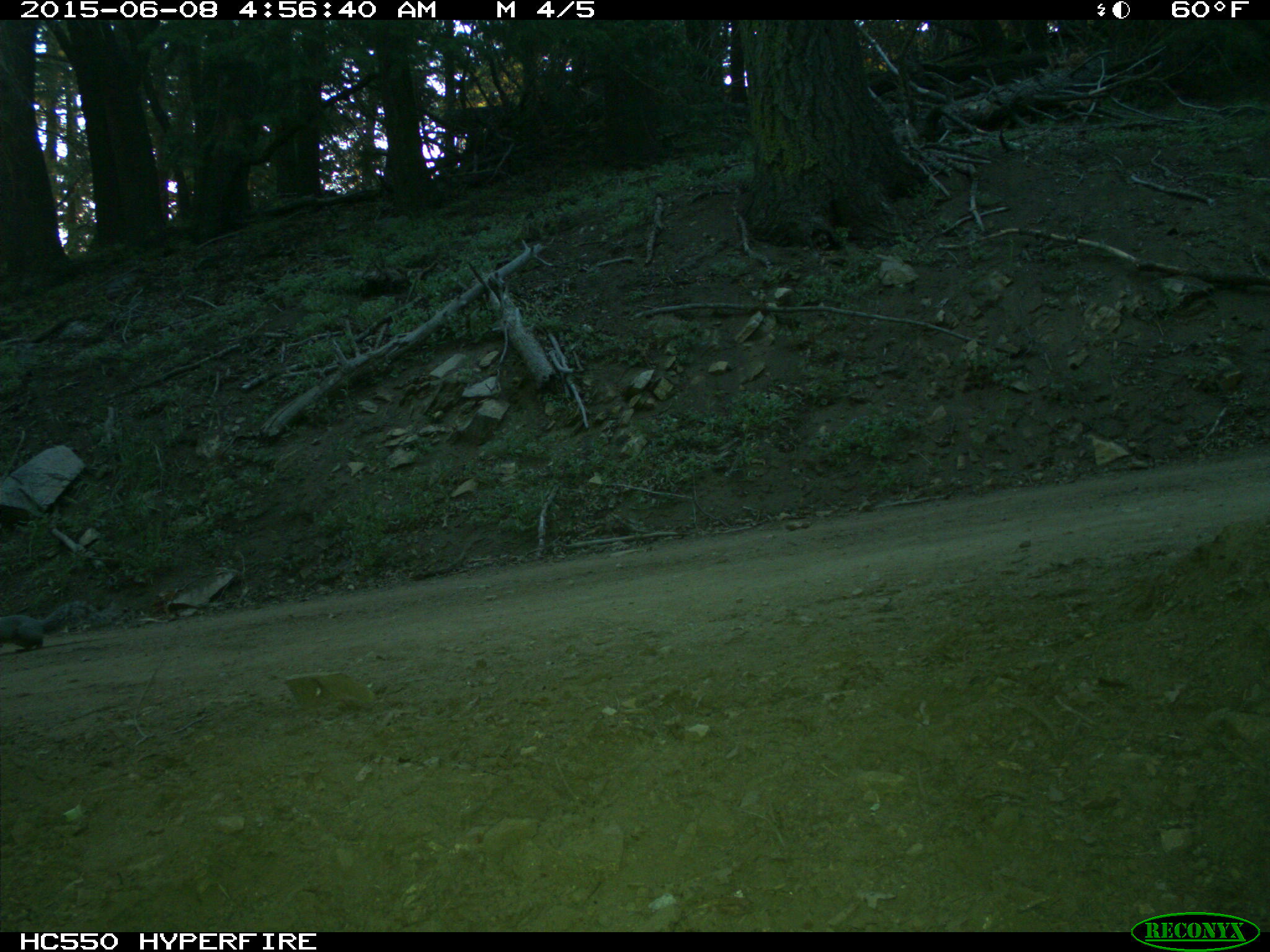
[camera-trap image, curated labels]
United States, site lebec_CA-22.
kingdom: Animalia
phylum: Chordata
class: Mammalia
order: Rodentia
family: Sciuridae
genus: Sciurus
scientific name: Sciurus carolinensis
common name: eastern gray squirrel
Sciurus carolinensis (eastern gray squirrel).